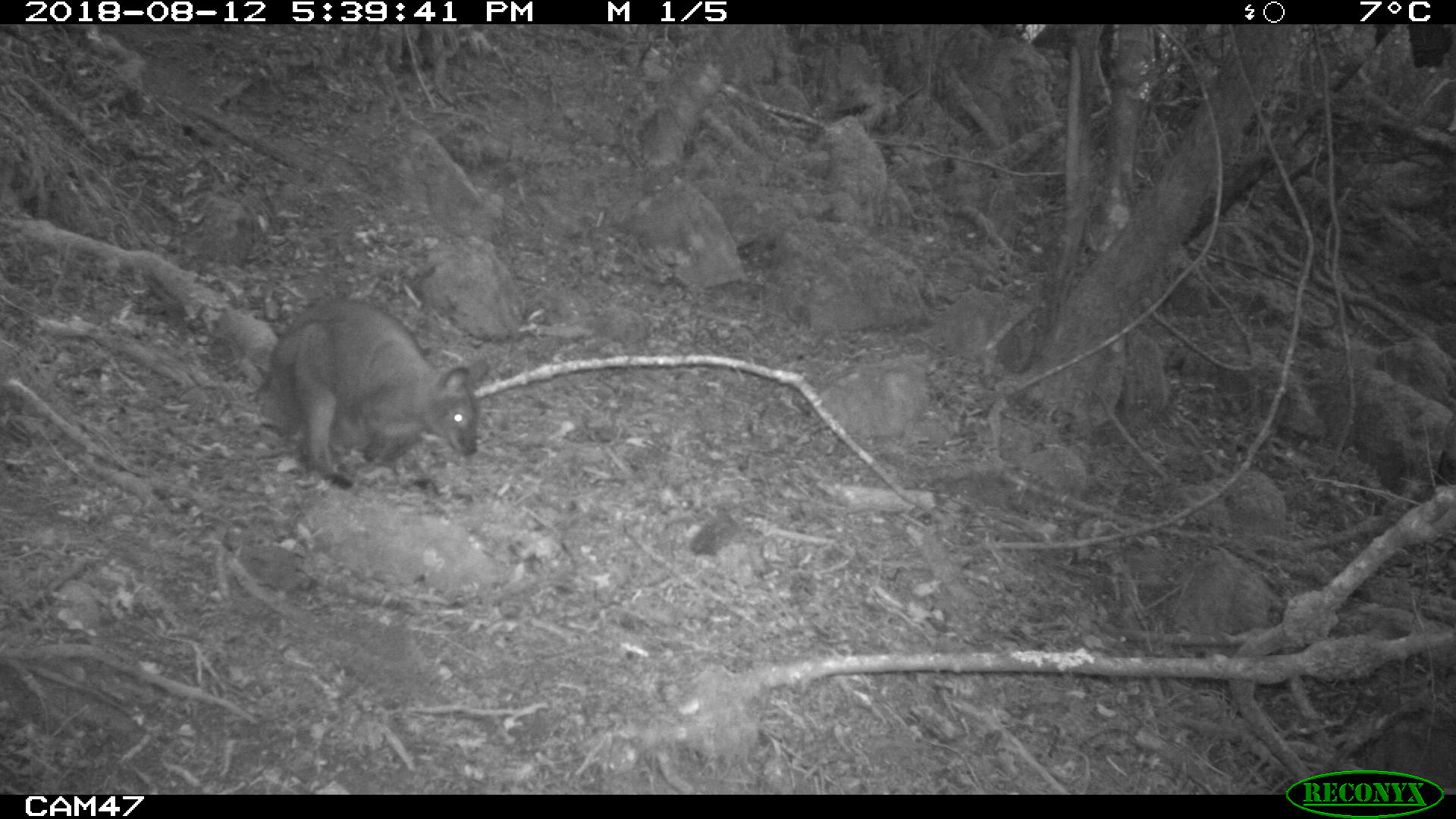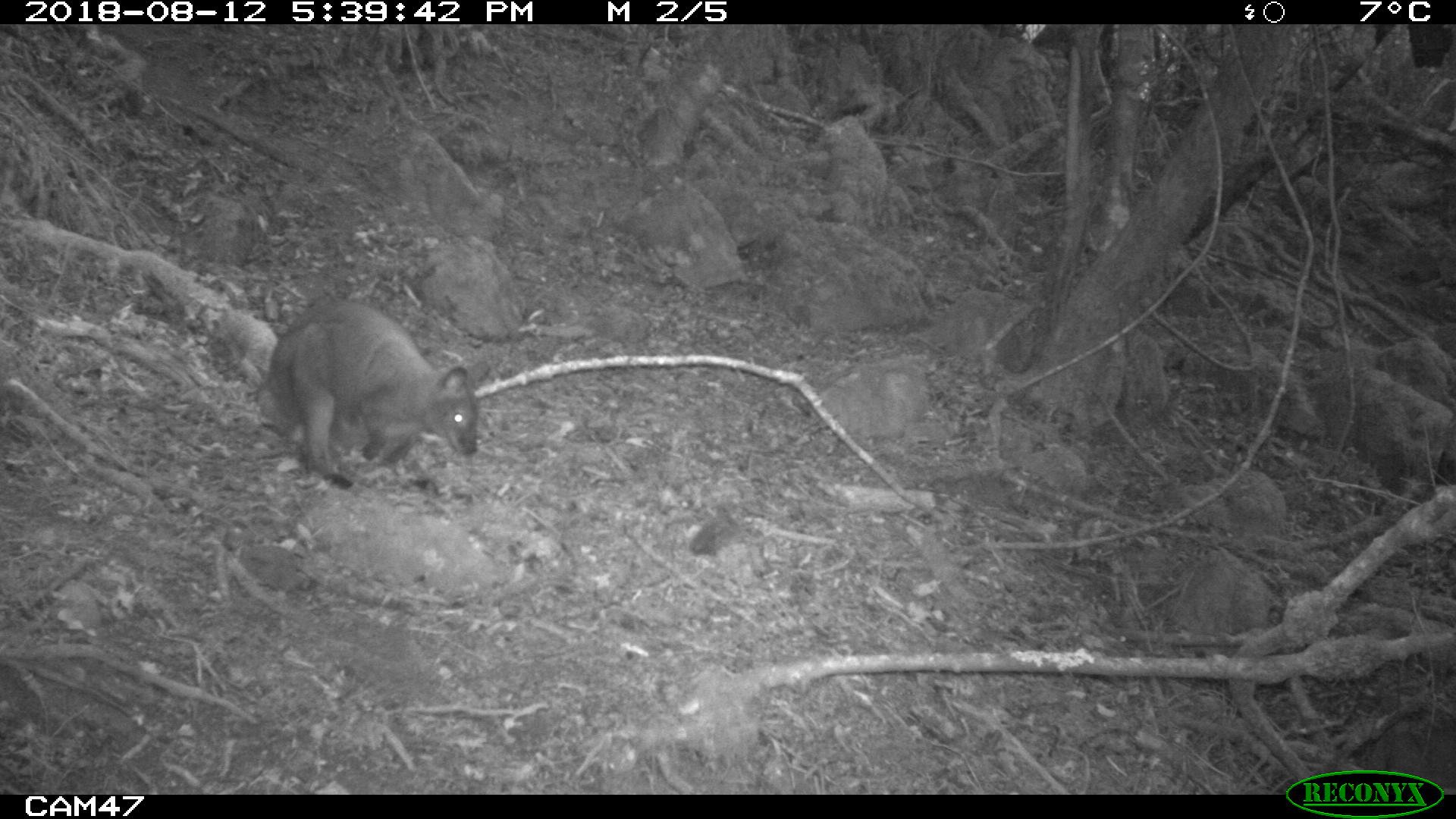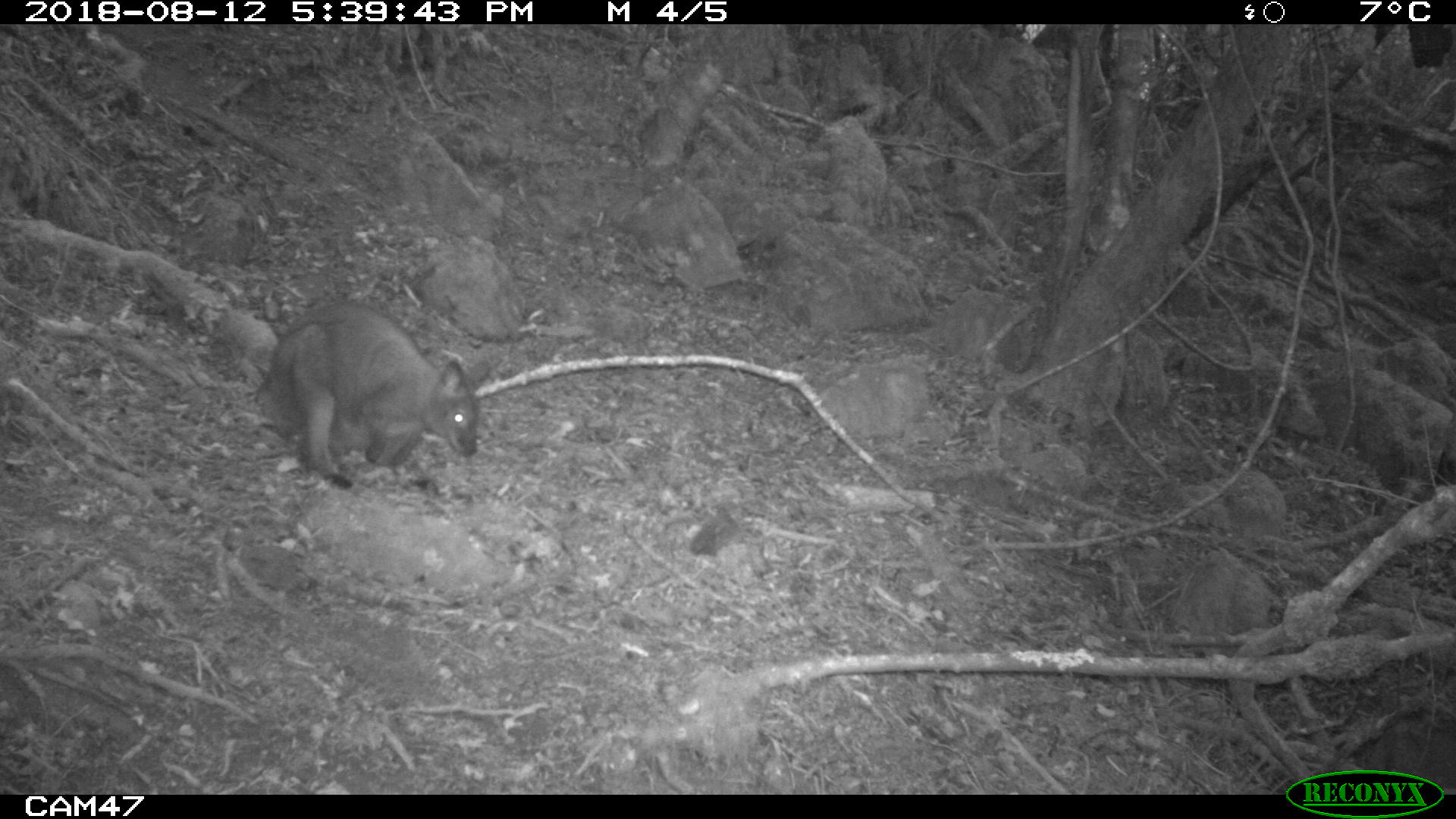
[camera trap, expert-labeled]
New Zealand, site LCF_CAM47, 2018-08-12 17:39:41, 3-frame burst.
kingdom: Animalia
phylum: Chordata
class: Mammalia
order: Diprotodontia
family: Macropodidae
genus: Notamacropus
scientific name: Notamacropus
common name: wallaby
Wallaby (Notamacropus).